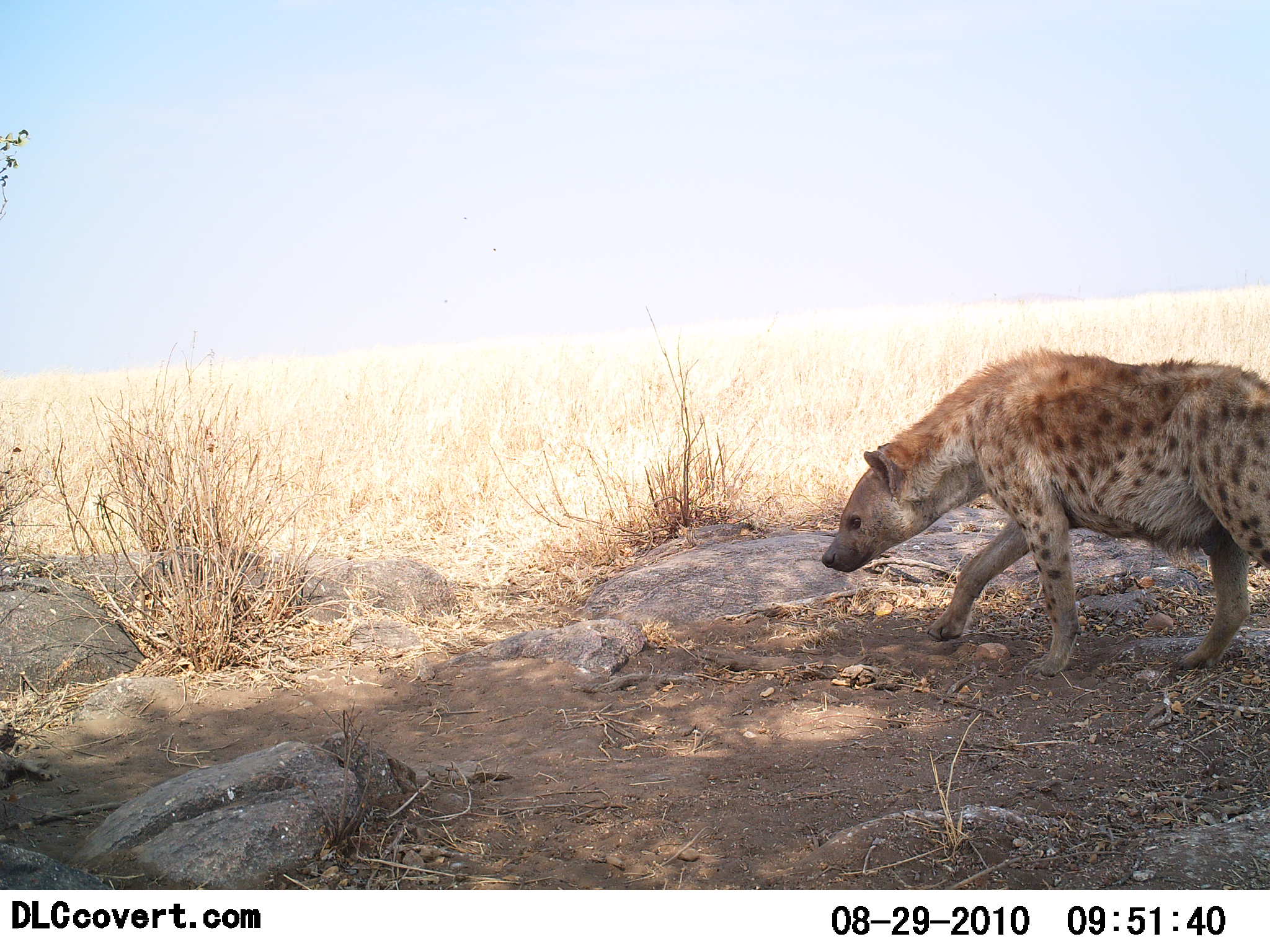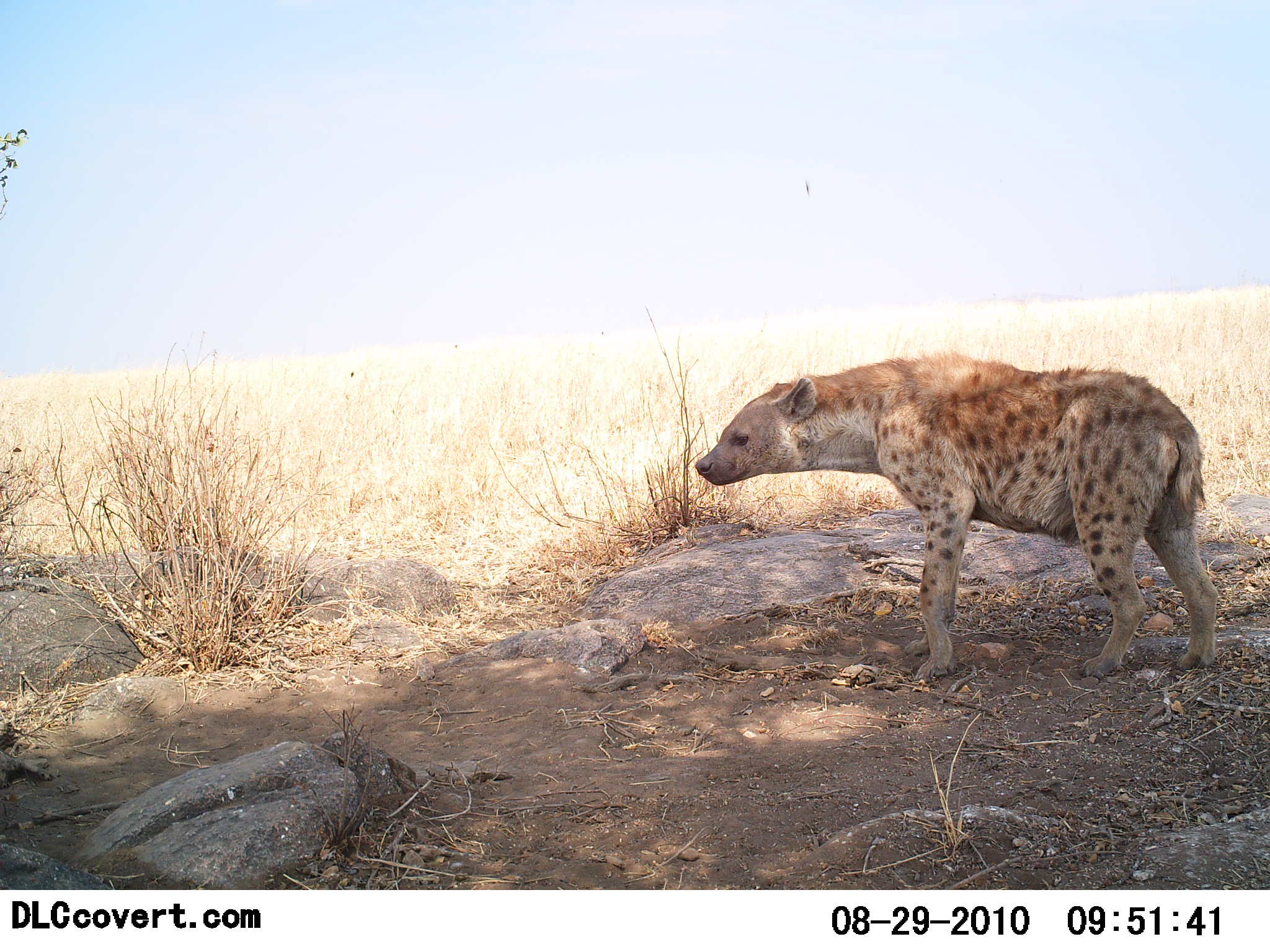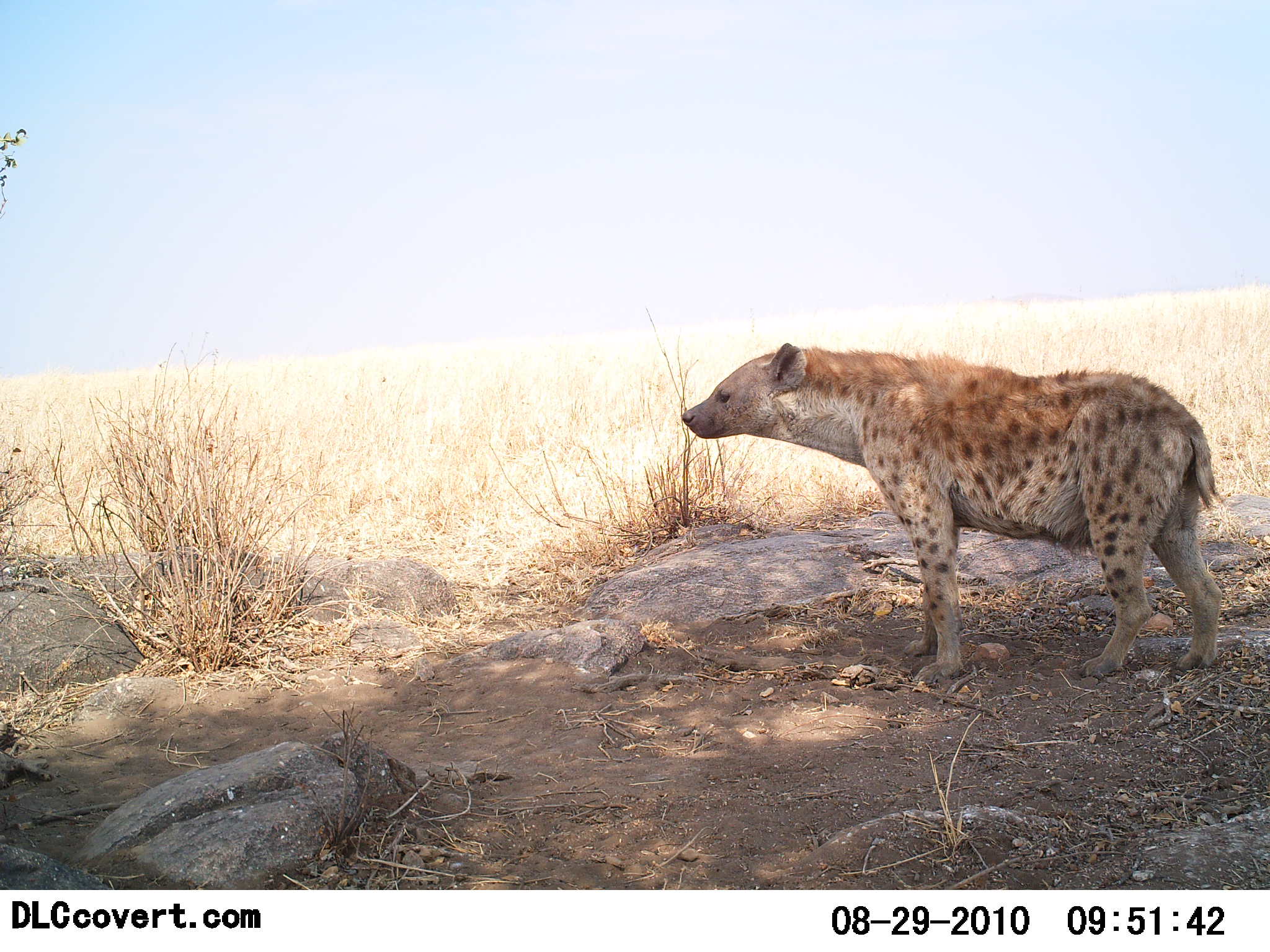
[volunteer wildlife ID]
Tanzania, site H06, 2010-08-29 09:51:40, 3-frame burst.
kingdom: Animalia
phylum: Chordata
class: Mammalia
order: Carnivora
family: Hyaenidae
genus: Crocuta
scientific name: Crocuta crocuta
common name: spotted hyena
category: hyenaspotted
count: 1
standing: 73%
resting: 0%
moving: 40%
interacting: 0%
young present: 0%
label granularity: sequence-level